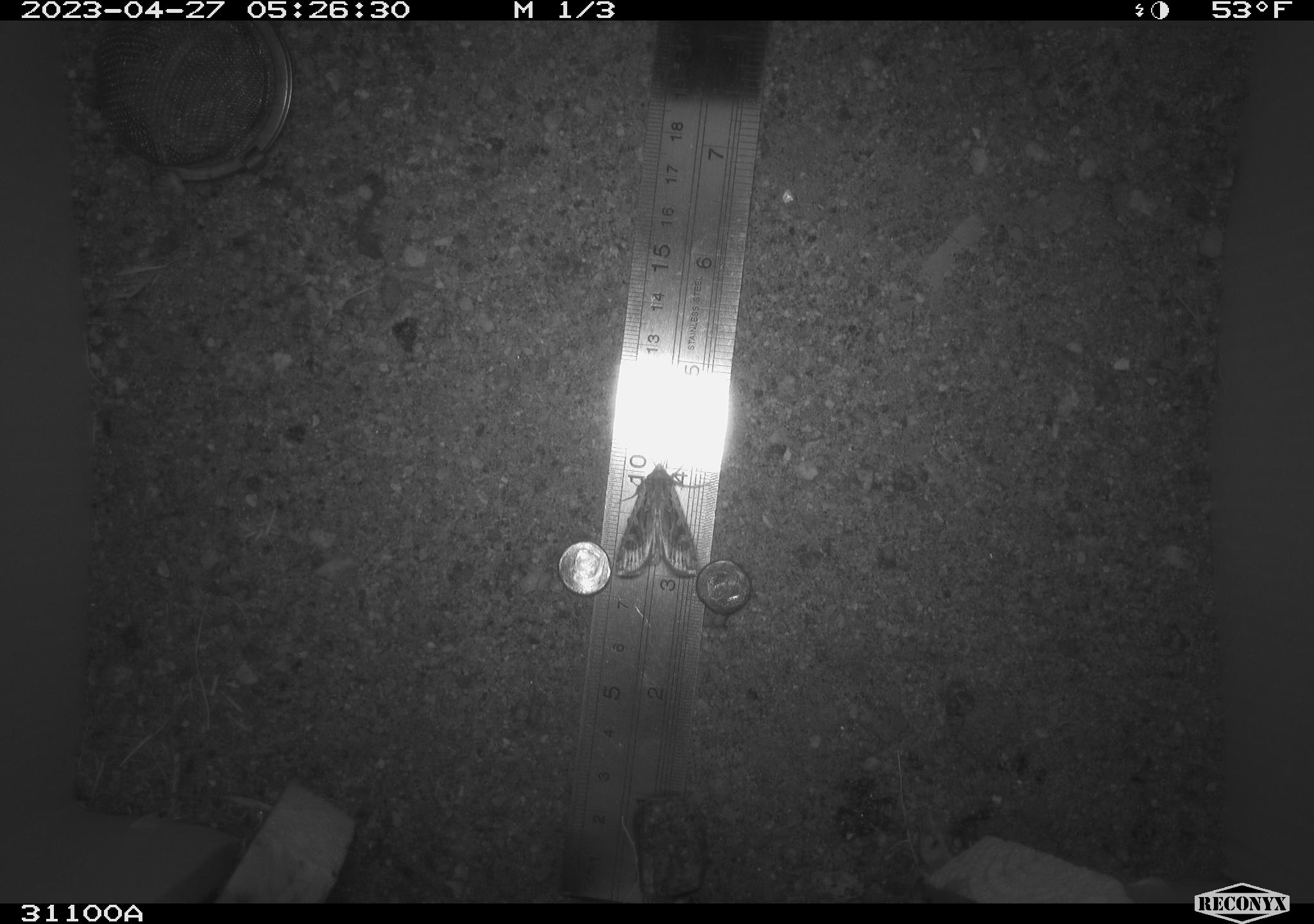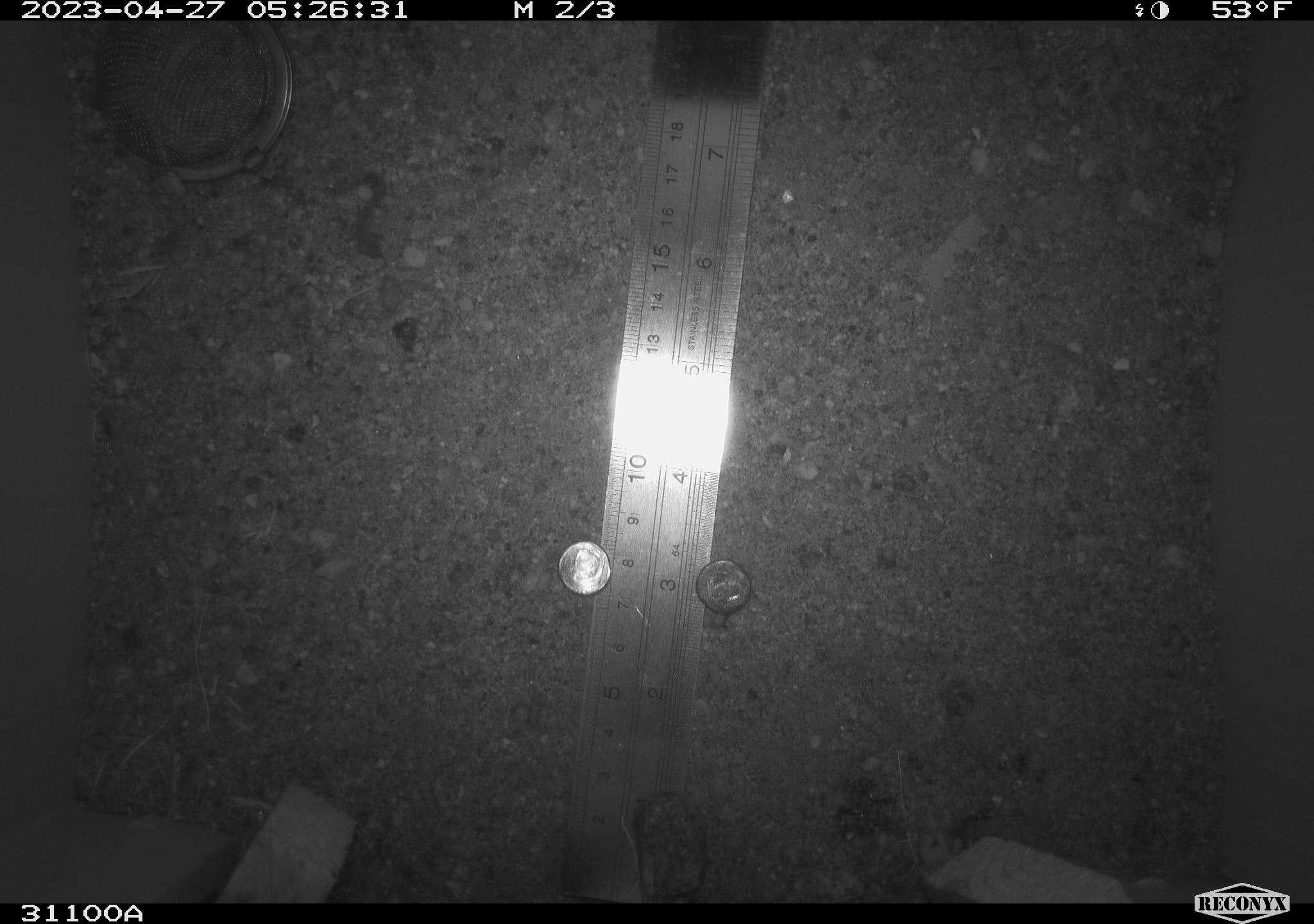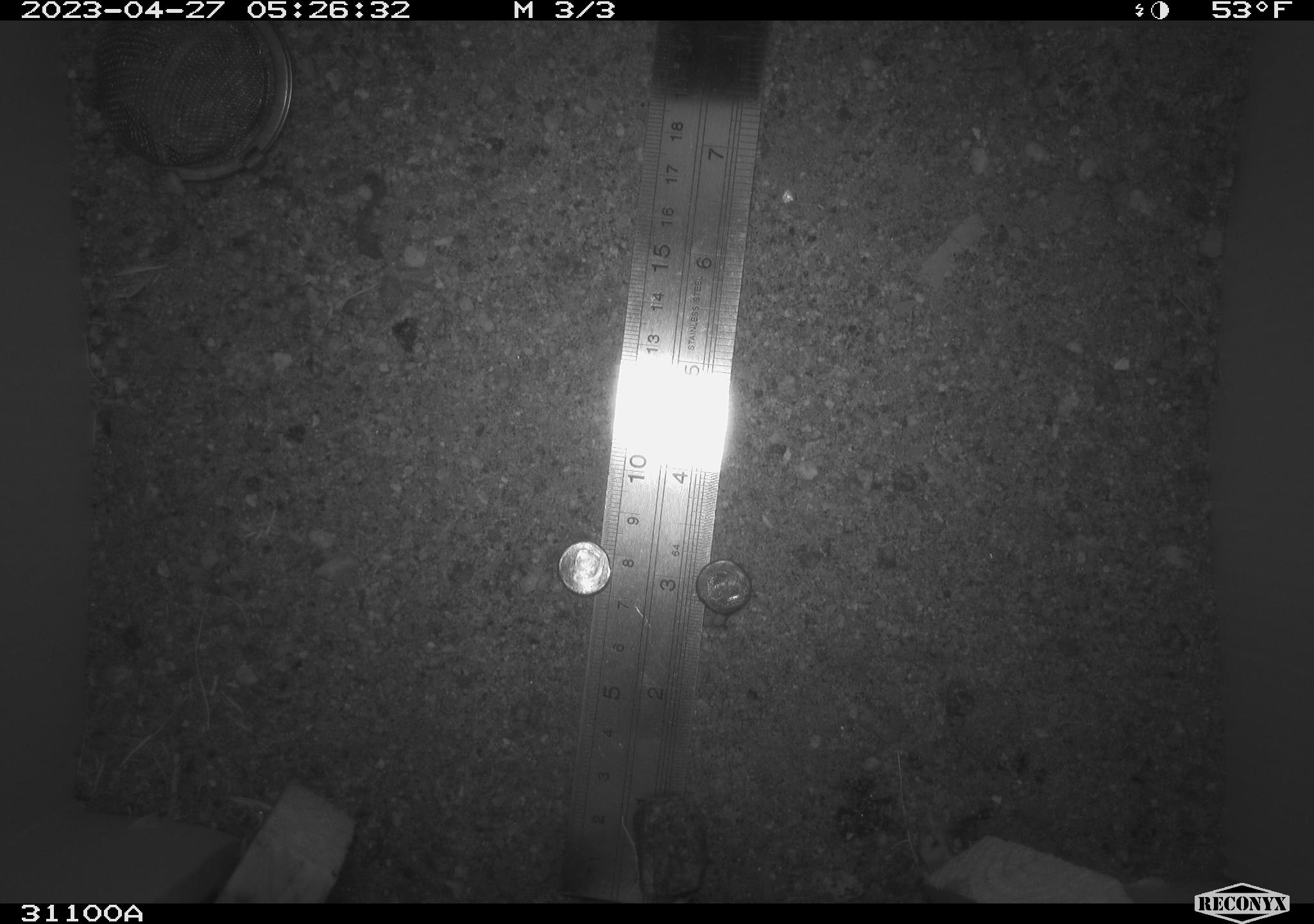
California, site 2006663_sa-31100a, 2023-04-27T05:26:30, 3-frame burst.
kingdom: Animalia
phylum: Arthropoda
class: Insecta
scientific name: Insecta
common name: insect